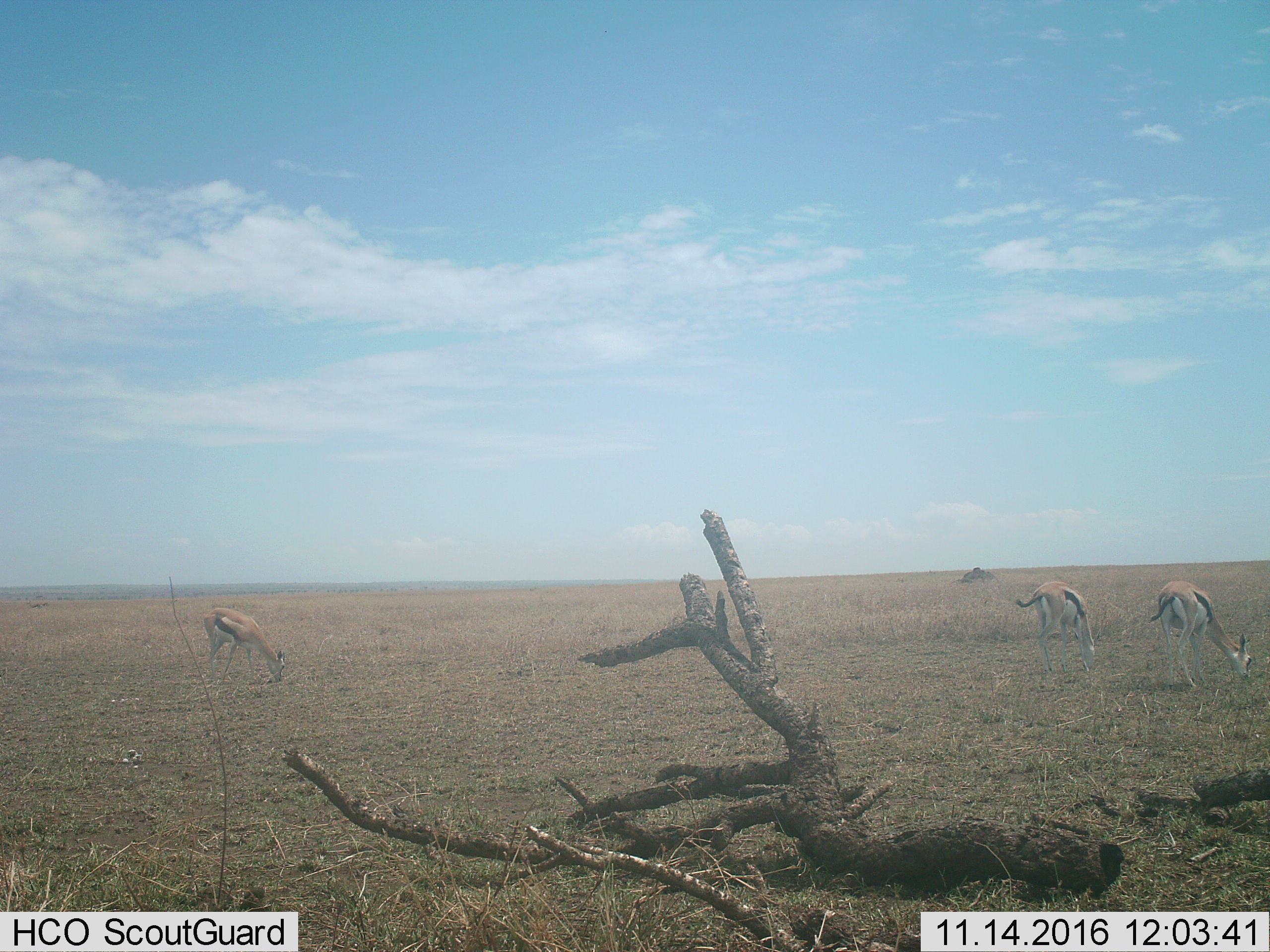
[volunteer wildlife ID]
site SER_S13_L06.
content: unidentified animal